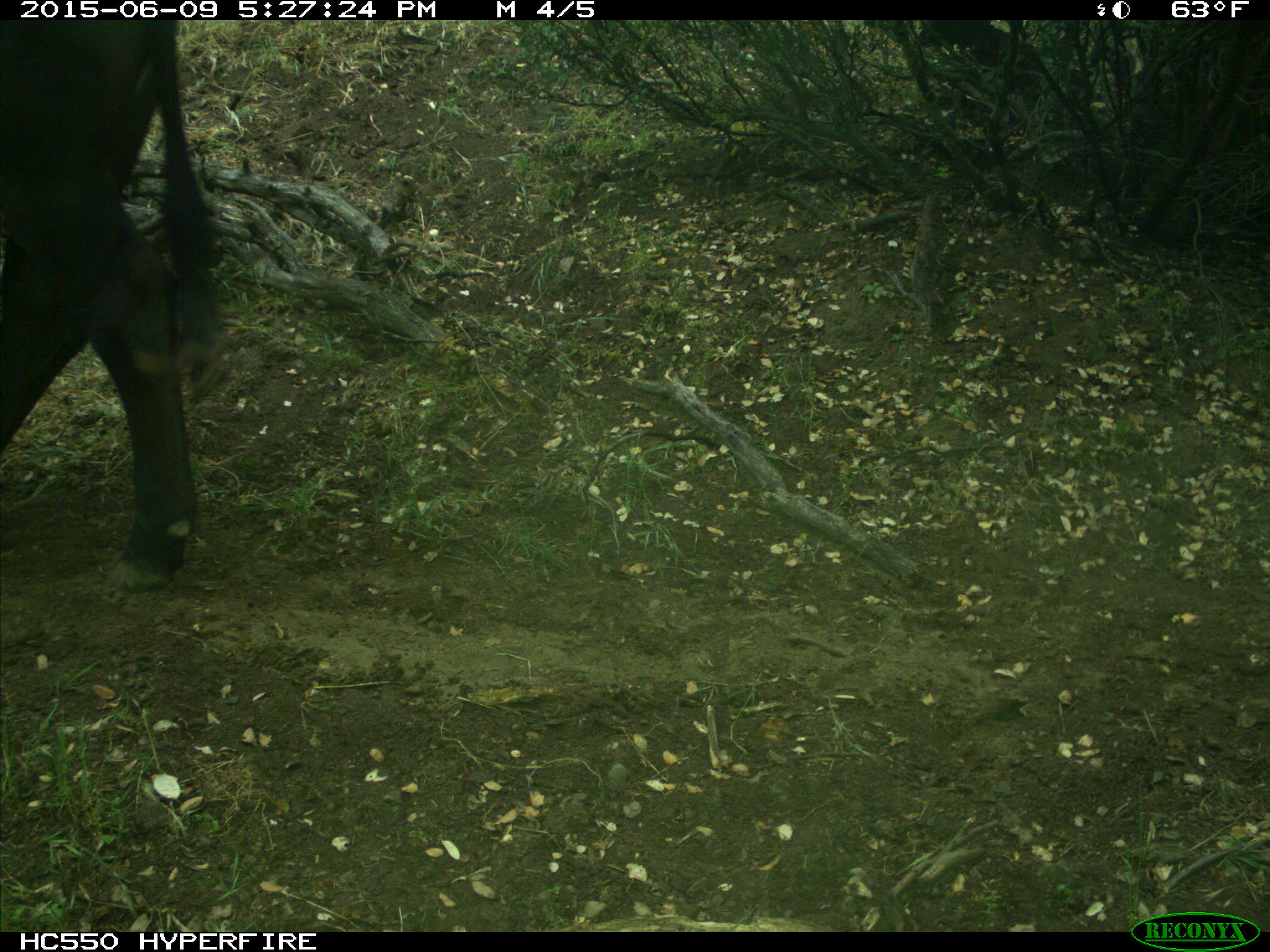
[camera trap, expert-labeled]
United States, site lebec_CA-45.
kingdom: Animalia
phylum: Chordata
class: Mammalia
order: Artiodactyla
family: Bovidae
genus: Bos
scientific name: Bos taurus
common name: domestic cow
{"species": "Bos taurus (domestic cow)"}